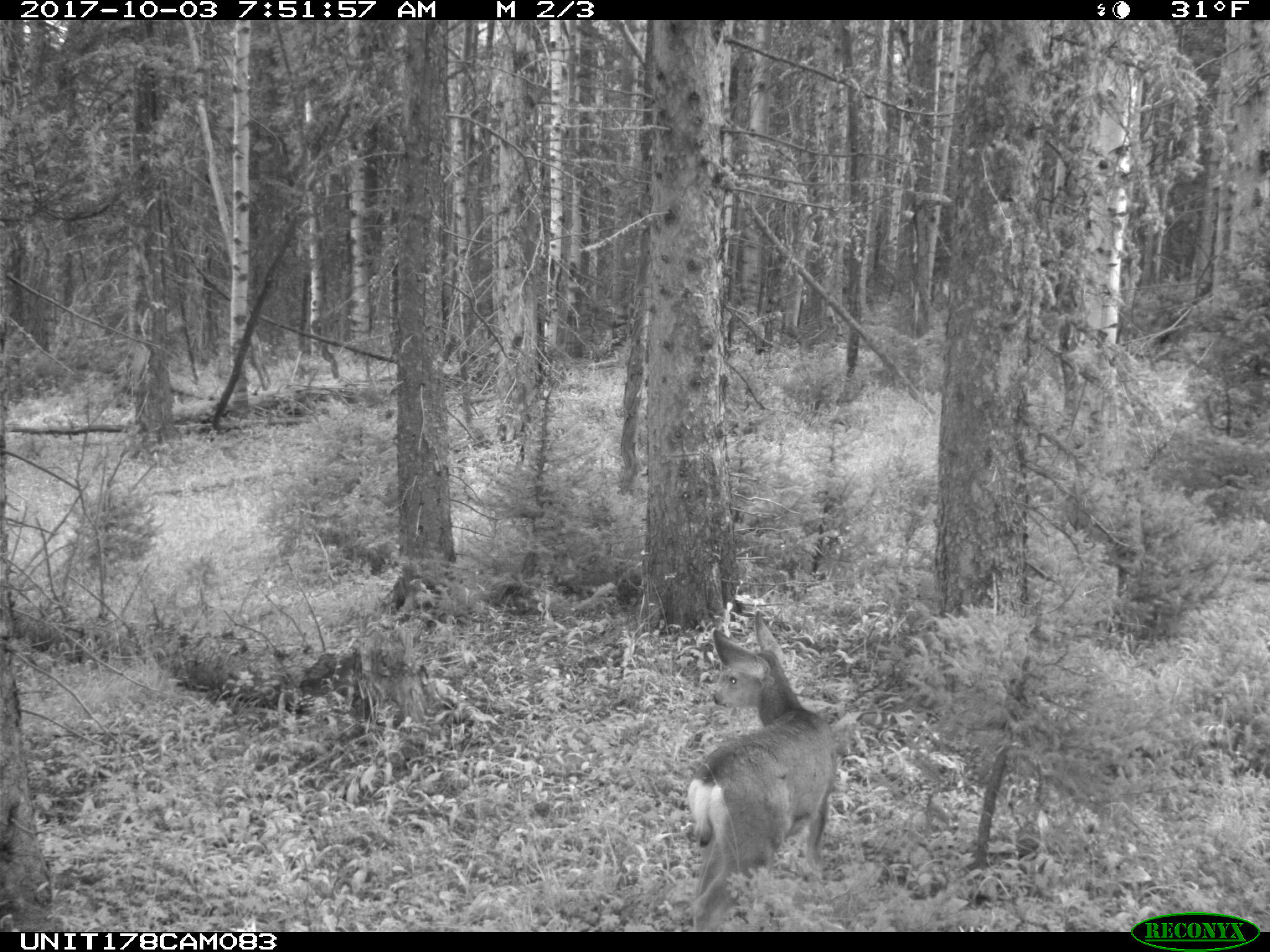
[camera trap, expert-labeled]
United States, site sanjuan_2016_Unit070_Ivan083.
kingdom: Animalia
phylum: Chordata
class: Mammalia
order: Artiodactyla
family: Cervidae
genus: Odocoileus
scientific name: Odocoileus hemionus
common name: mule deer